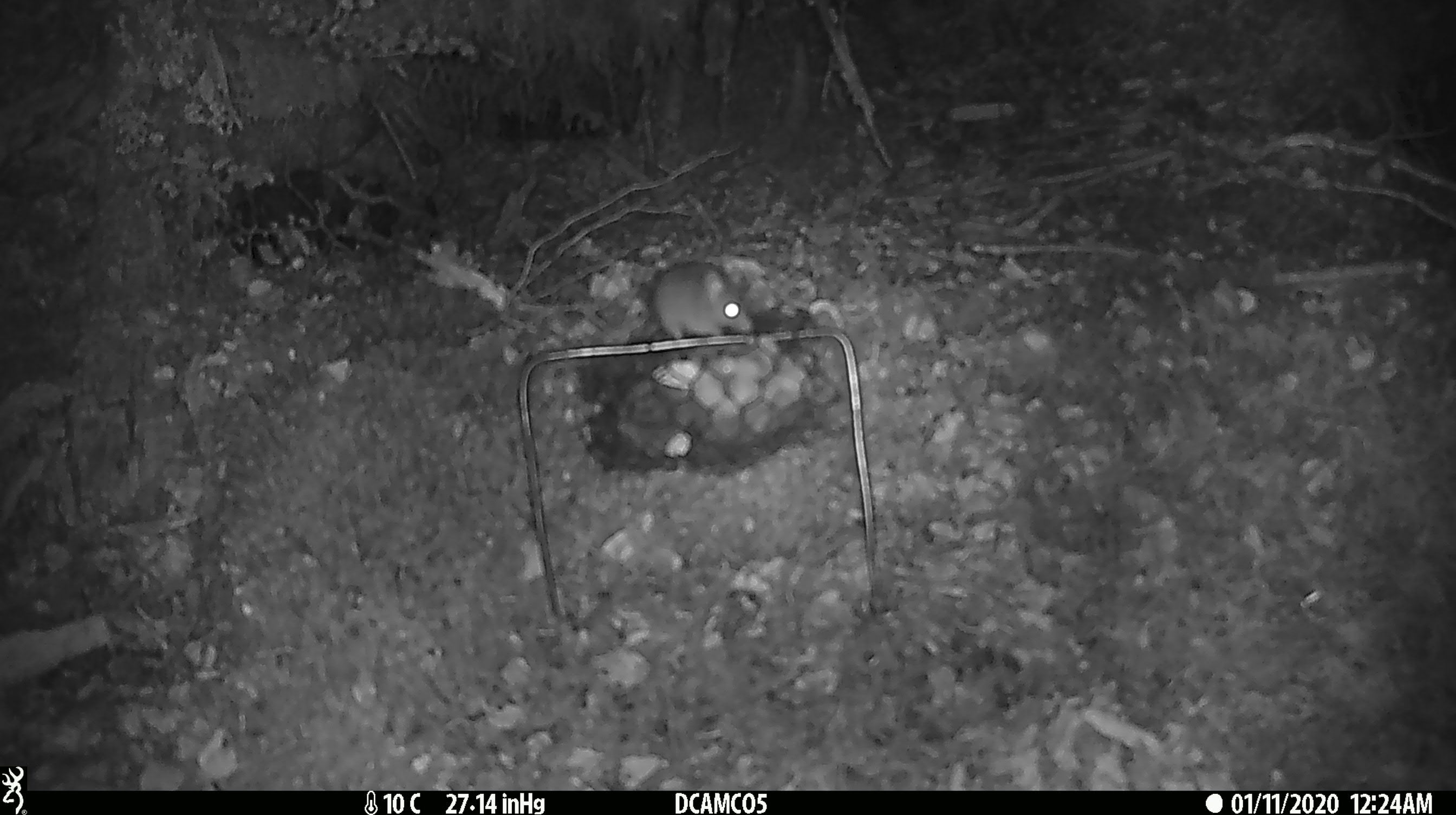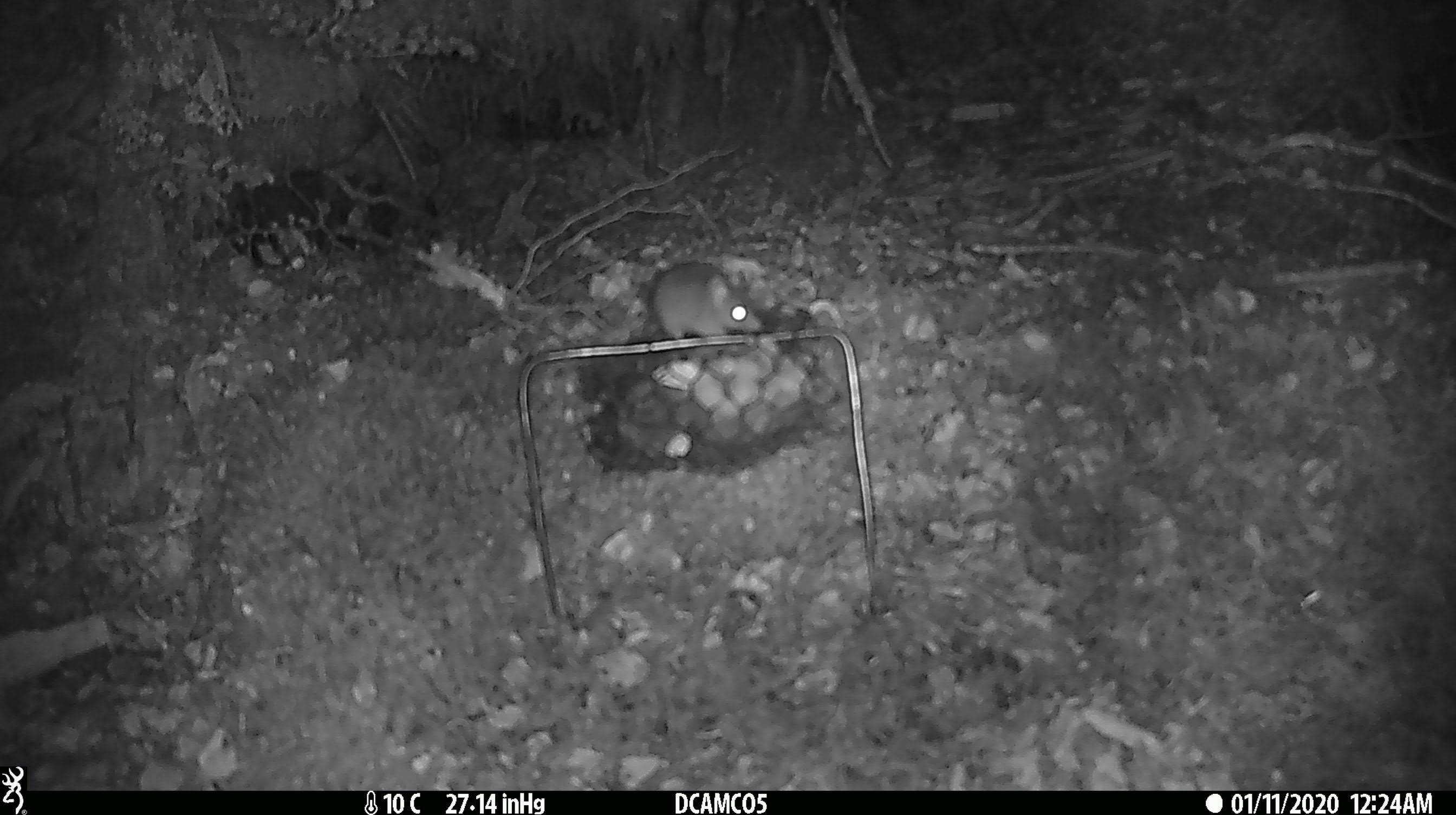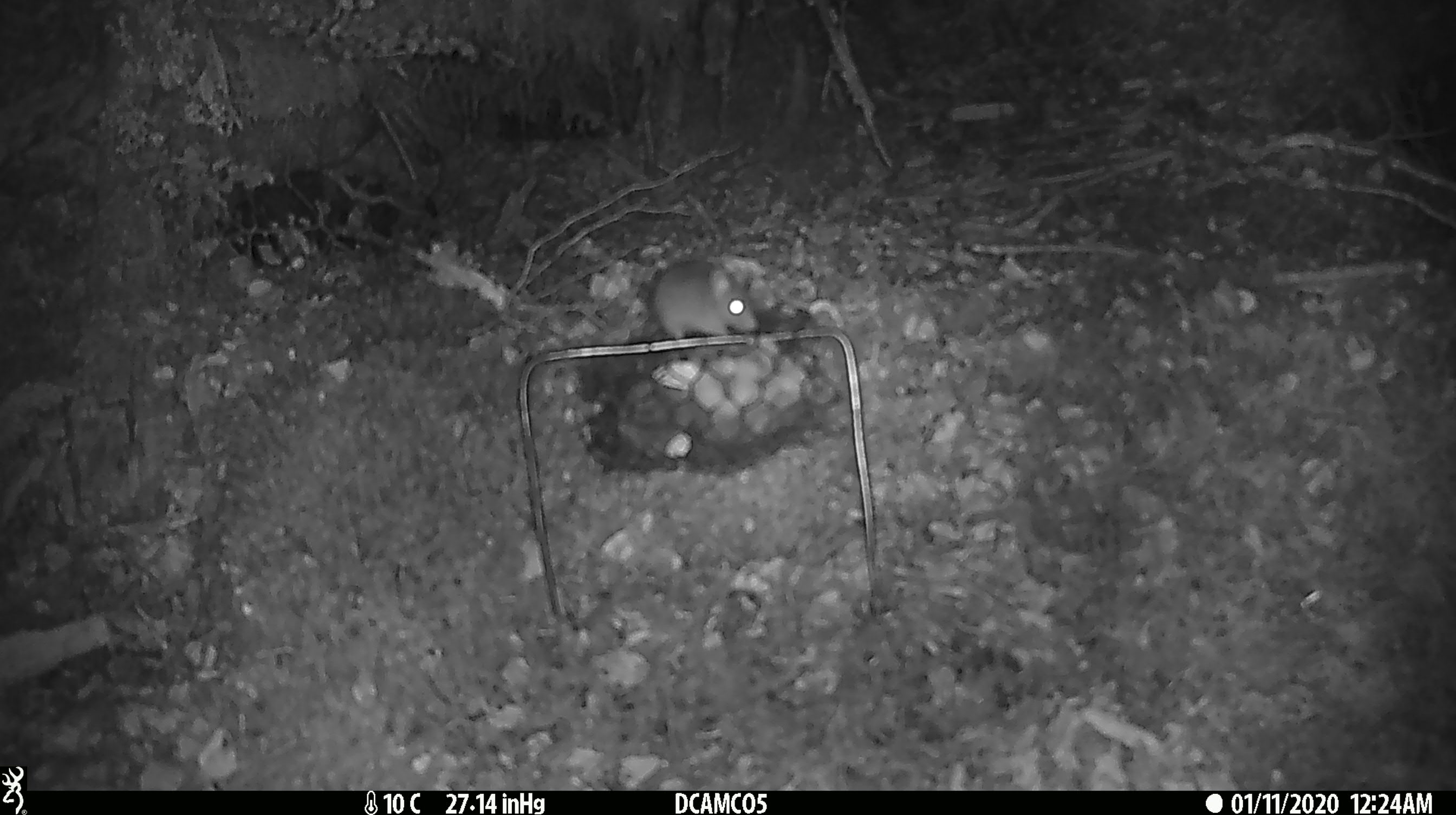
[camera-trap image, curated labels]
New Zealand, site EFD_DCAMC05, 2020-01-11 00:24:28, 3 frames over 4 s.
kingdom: Animalia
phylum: Chordata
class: Mammalia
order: Rodentia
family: Muridae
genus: Mus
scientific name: Mus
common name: mouse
Mouse (Mus).